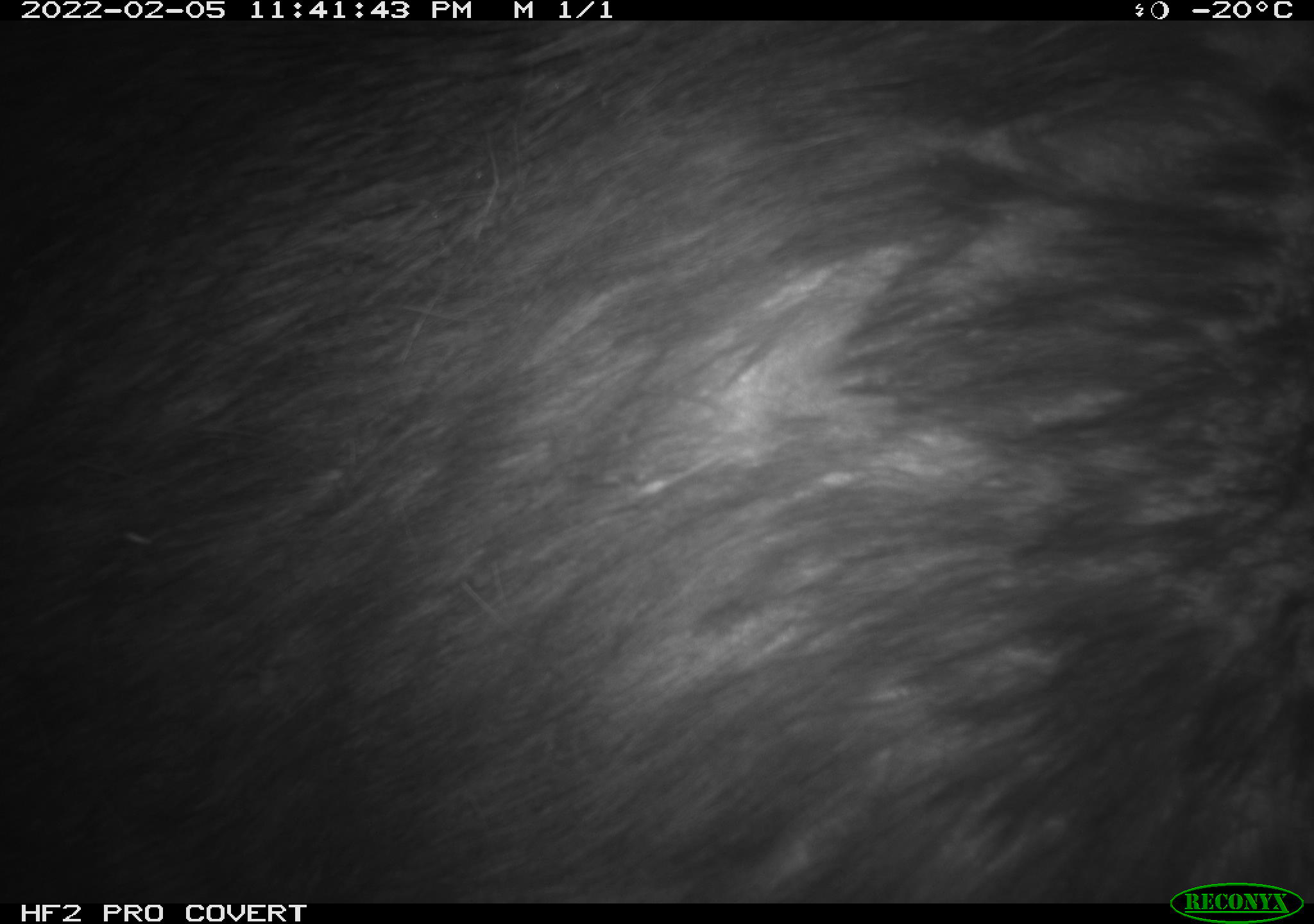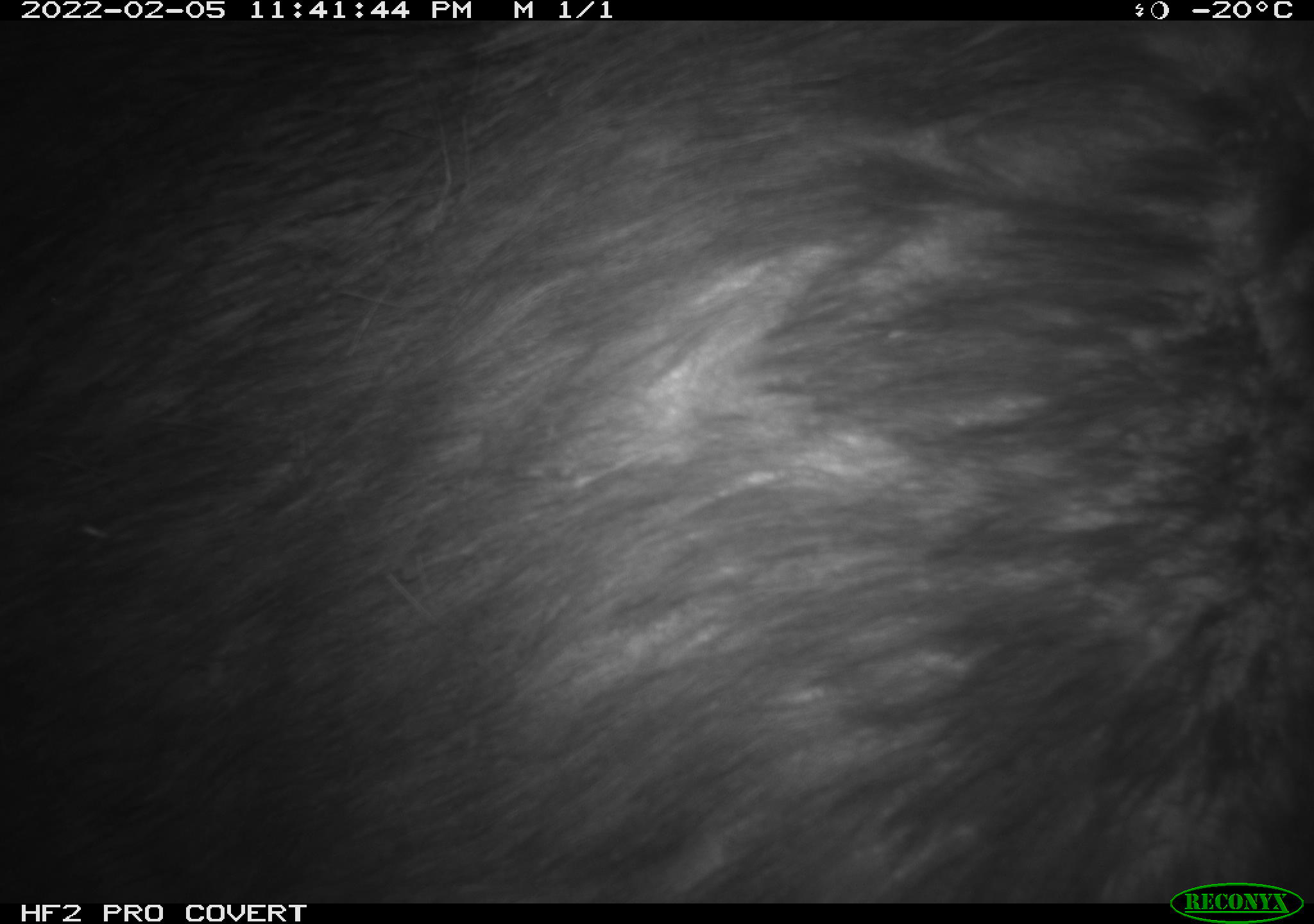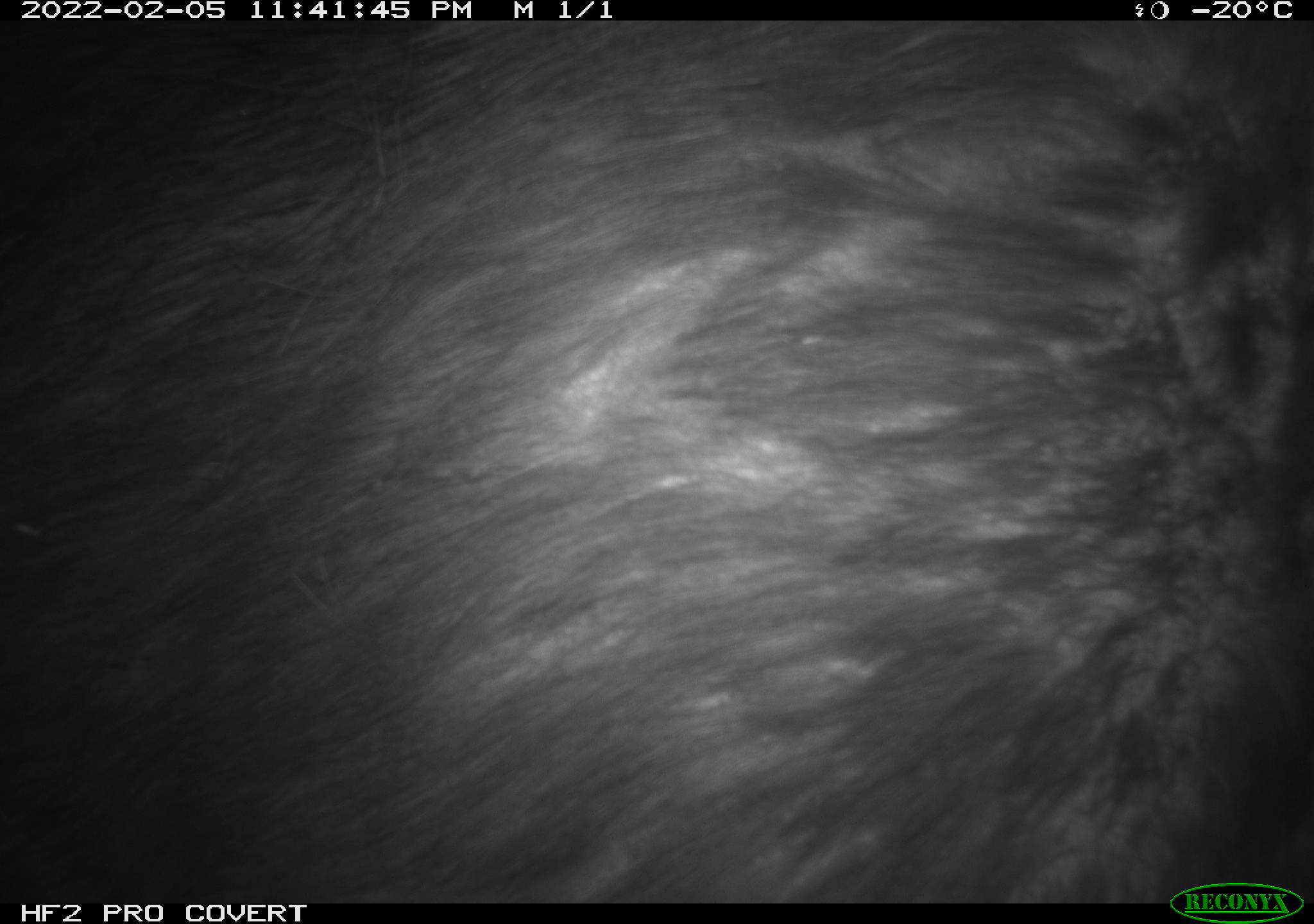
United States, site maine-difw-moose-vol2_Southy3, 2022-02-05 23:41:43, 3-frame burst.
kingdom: Animalia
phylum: Chordata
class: Mammalia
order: Artiodactyla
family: Cervidae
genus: Alces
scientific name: Alces alces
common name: moose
Moose (Alces alces).